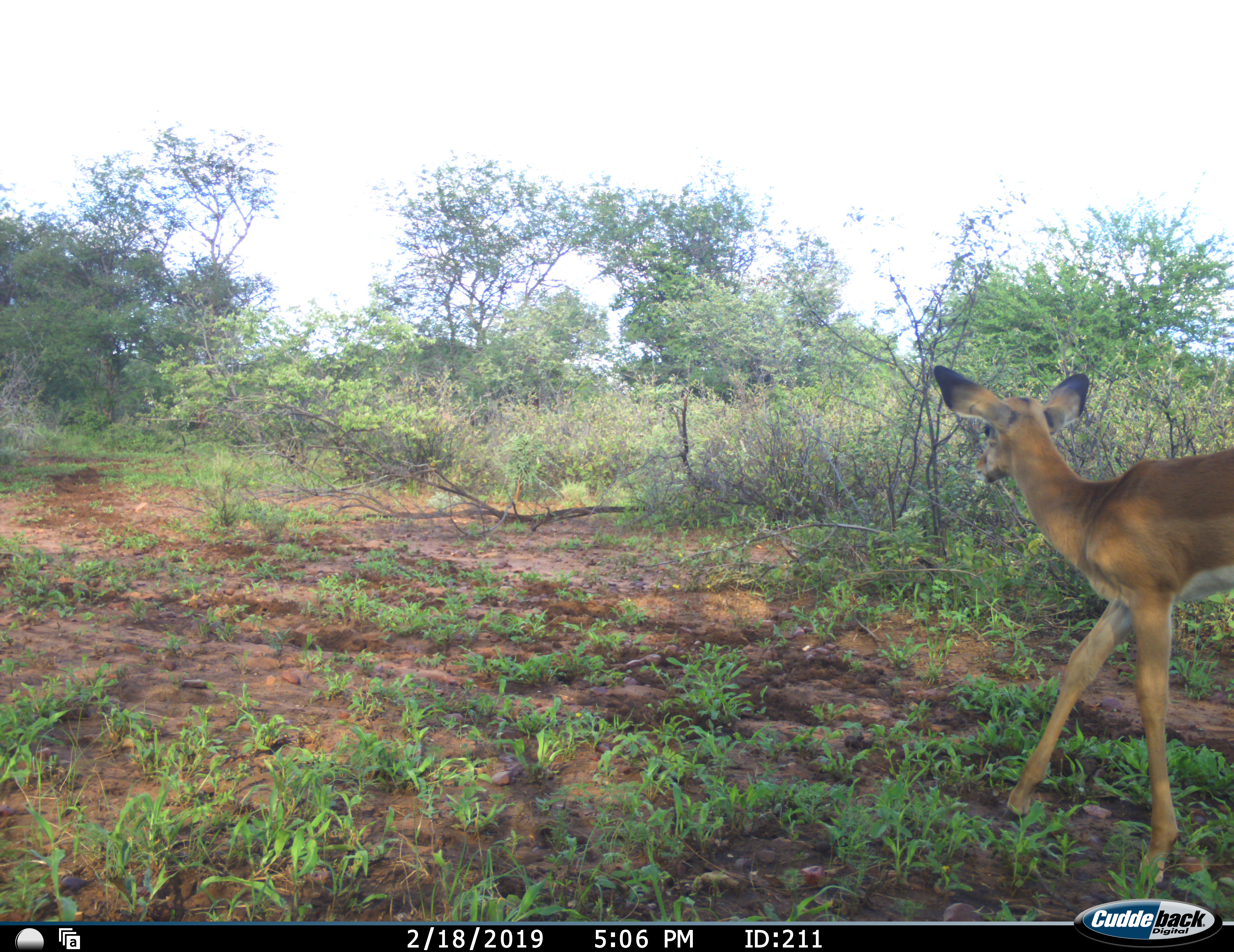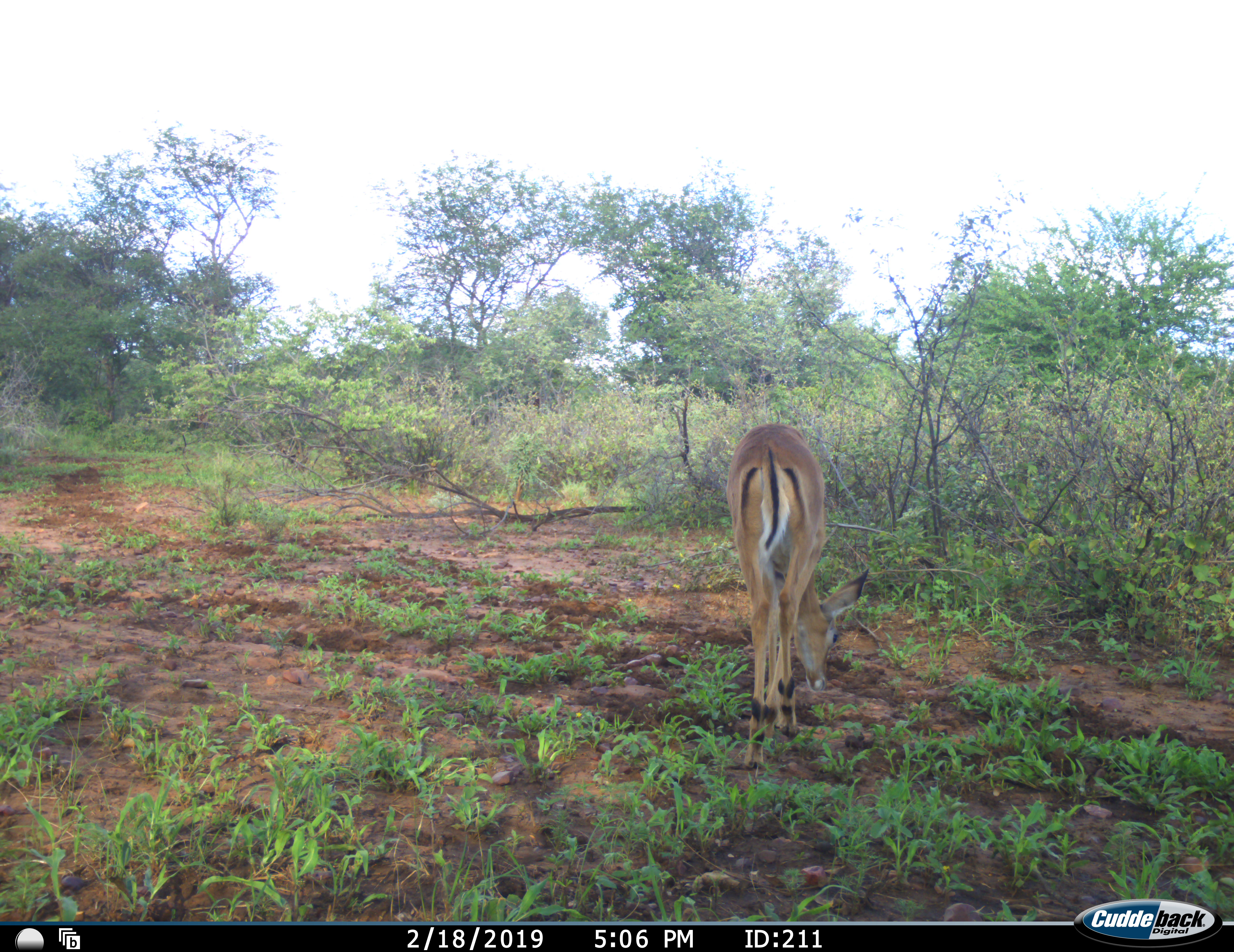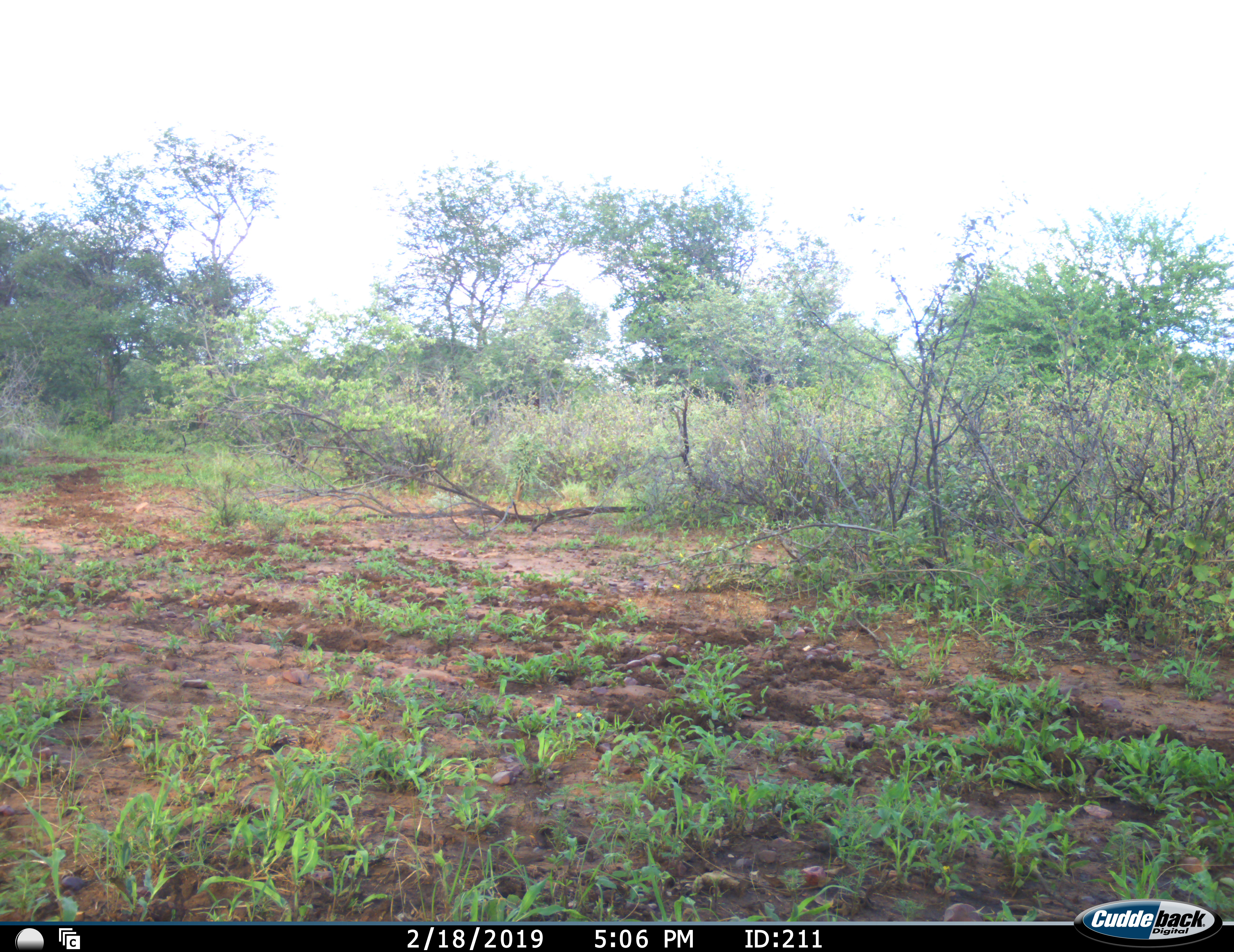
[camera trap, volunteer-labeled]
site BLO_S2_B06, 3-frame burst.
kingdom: Animalia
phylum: Chordata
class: Mammalia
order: Artiodactyla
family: Bovidae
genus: Aepyceros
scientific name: Aepyceros melampus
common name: impala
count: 1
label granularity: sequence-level